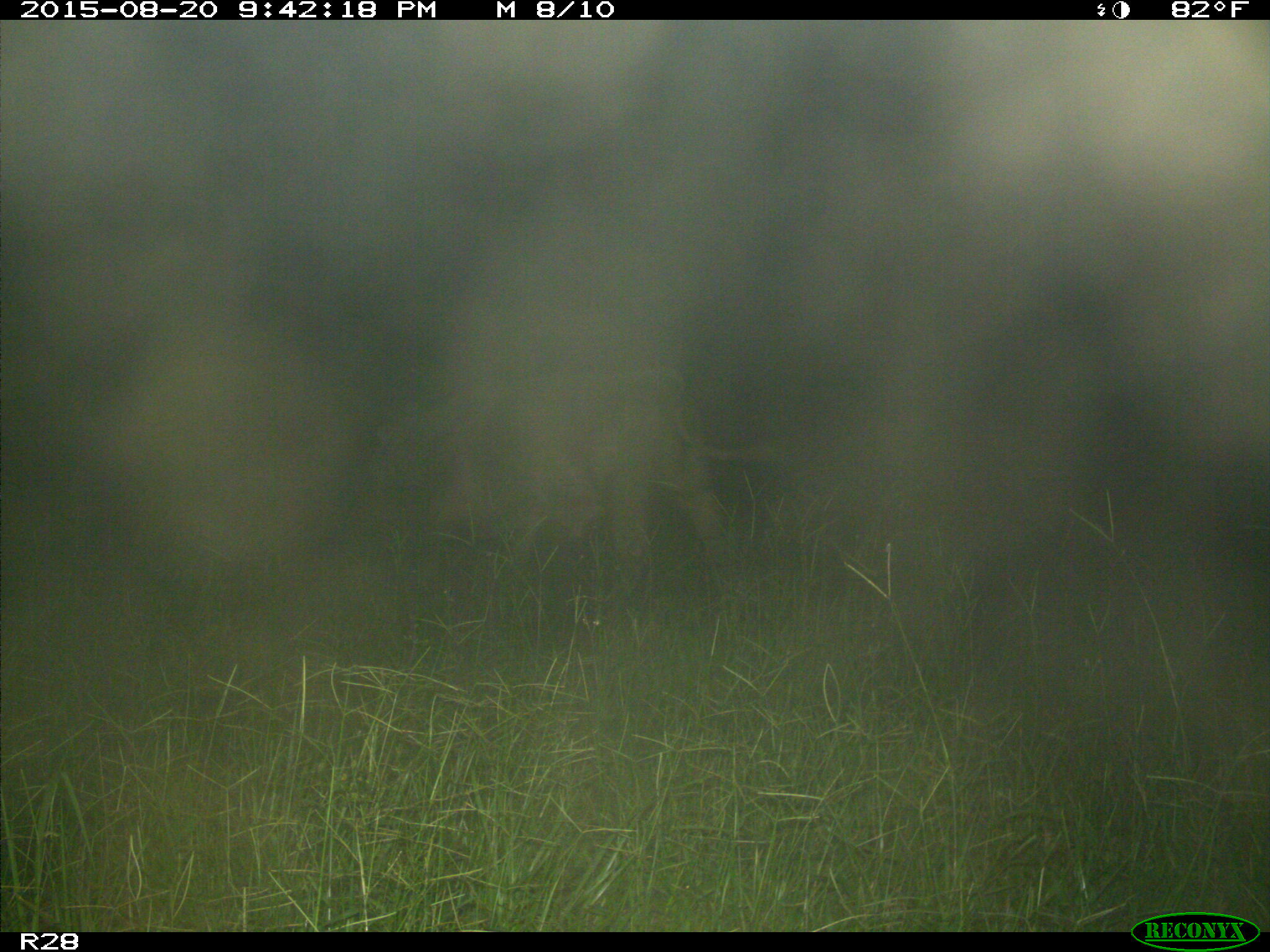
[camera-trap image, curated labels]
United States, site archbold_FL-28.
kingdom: Animalia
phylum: Chordata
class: Mammalia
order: Artiodactyla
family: Bovidae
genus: Bos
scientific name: Bos taurus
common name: domestic cow